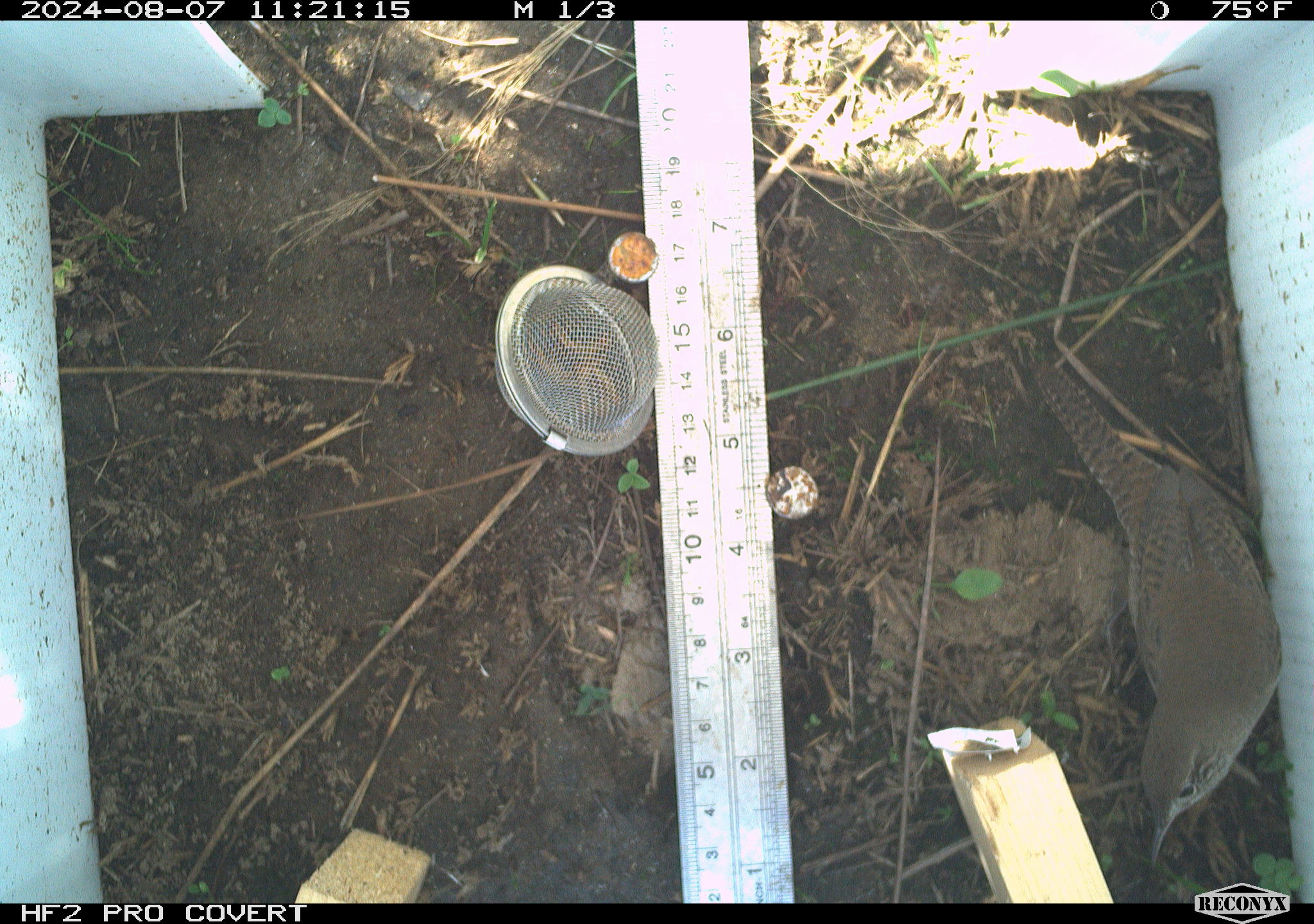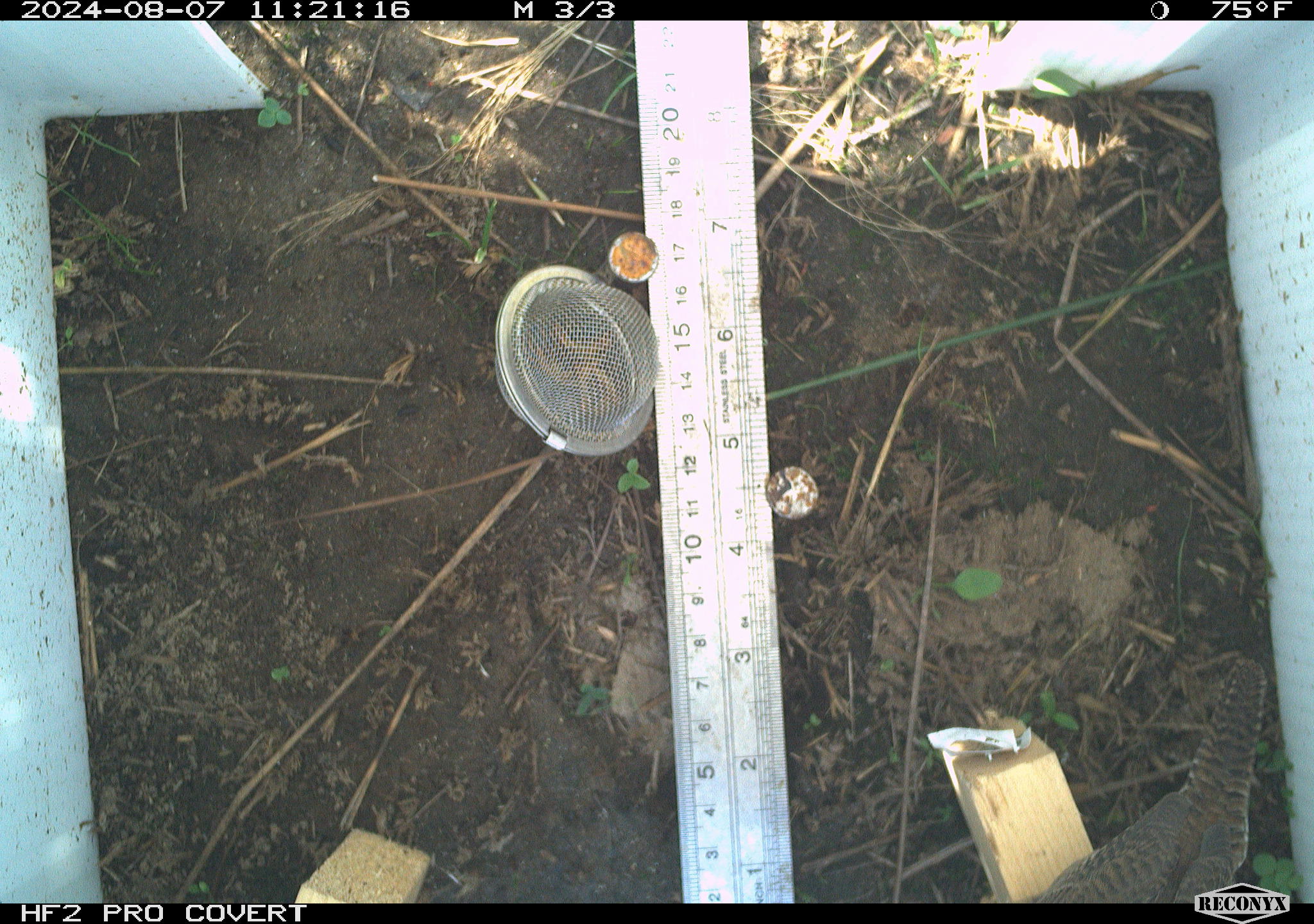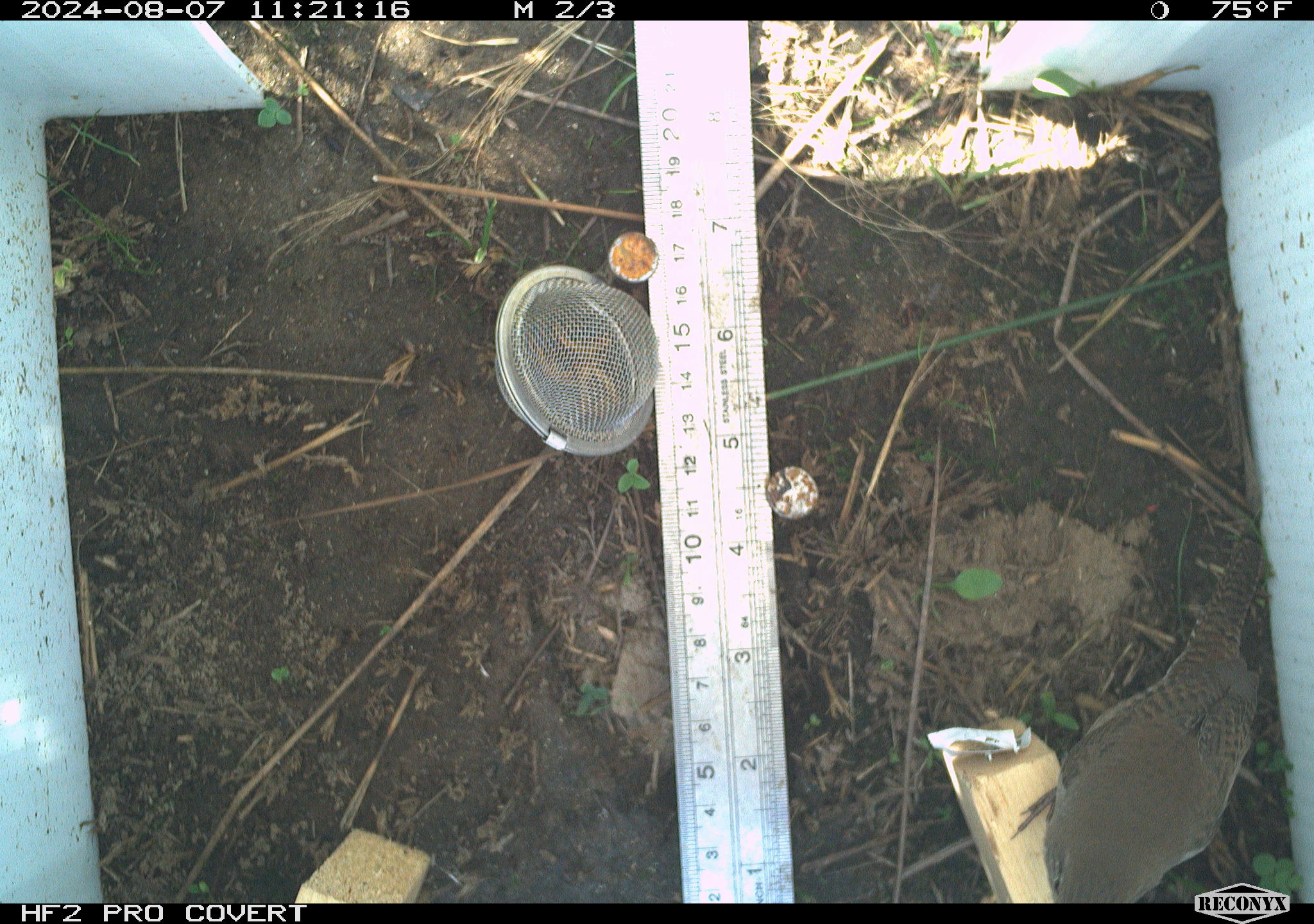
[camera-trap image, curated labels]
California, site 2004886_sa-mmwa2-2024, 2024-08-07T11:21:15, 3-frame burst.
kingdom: Animalia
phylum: Chordata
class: Aves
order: Passeriformes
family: Troglodytidae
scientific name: Troglodytidae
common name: wren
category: troglodytidae family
Troglodytidae family (wren) (Troglodytidae).